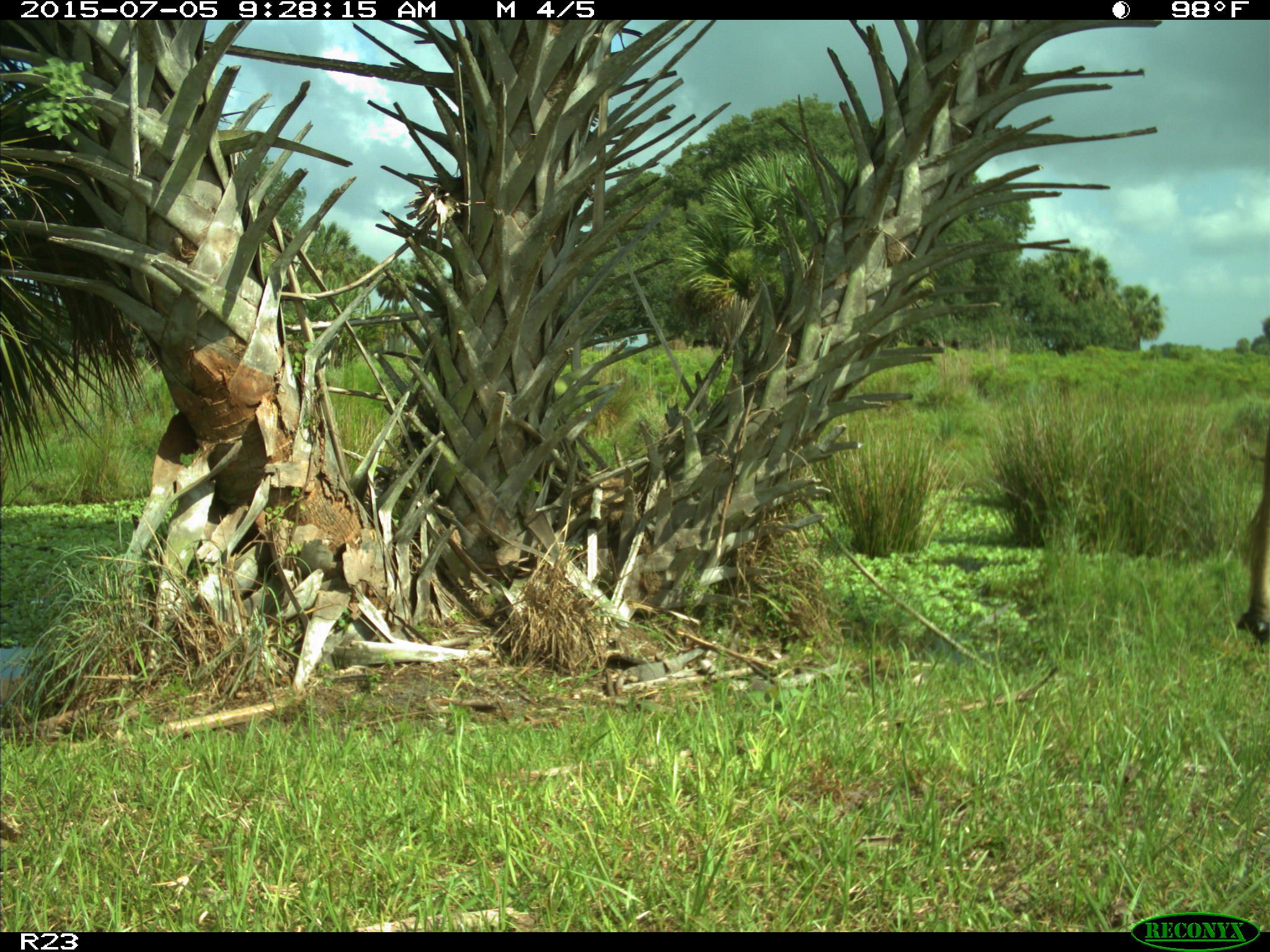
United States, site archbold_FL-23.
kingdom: Animalia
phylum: Chordata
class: Mammalia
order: Artiodactyla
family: Bovidae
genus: Bos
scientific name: Bos taurus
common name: domestic cow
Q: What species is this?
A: Bos taurus (domestic cow).